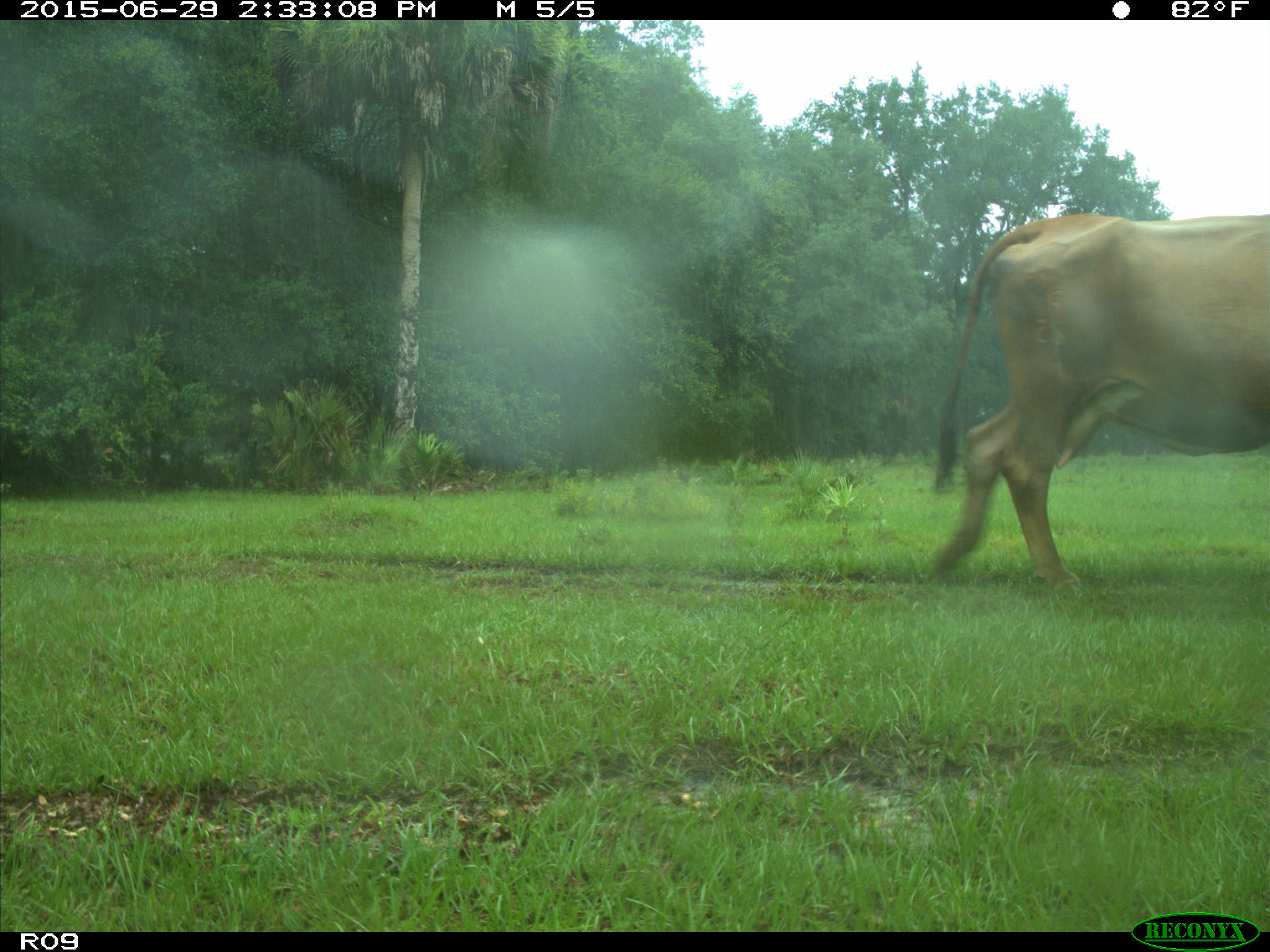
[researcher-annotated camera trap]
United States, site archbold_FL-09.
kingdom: Animalia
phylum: Chordata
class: Mammalia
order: Artiodactyla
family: Bovidae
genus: Bos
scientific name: Bos taurus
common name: domestic cow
Bos taurus (domestic cow).